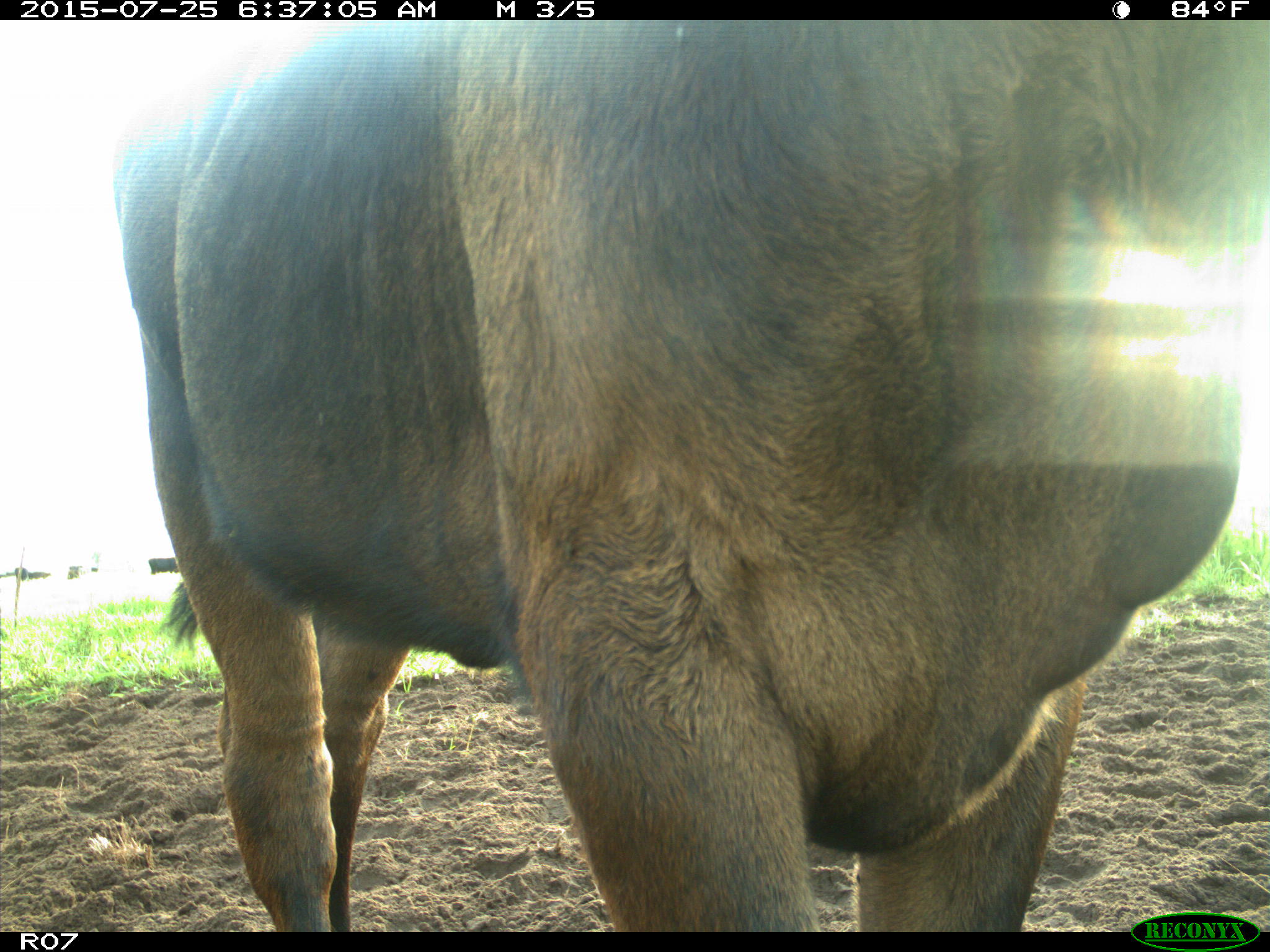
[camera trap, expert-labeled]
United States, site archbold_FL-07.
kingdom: Animalia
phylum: Chordata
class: Mammalia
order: Artiodactyla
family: Bovidae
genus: Bos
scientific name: Bos taurus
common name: domestic cow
Bos taurus (domestic cow).